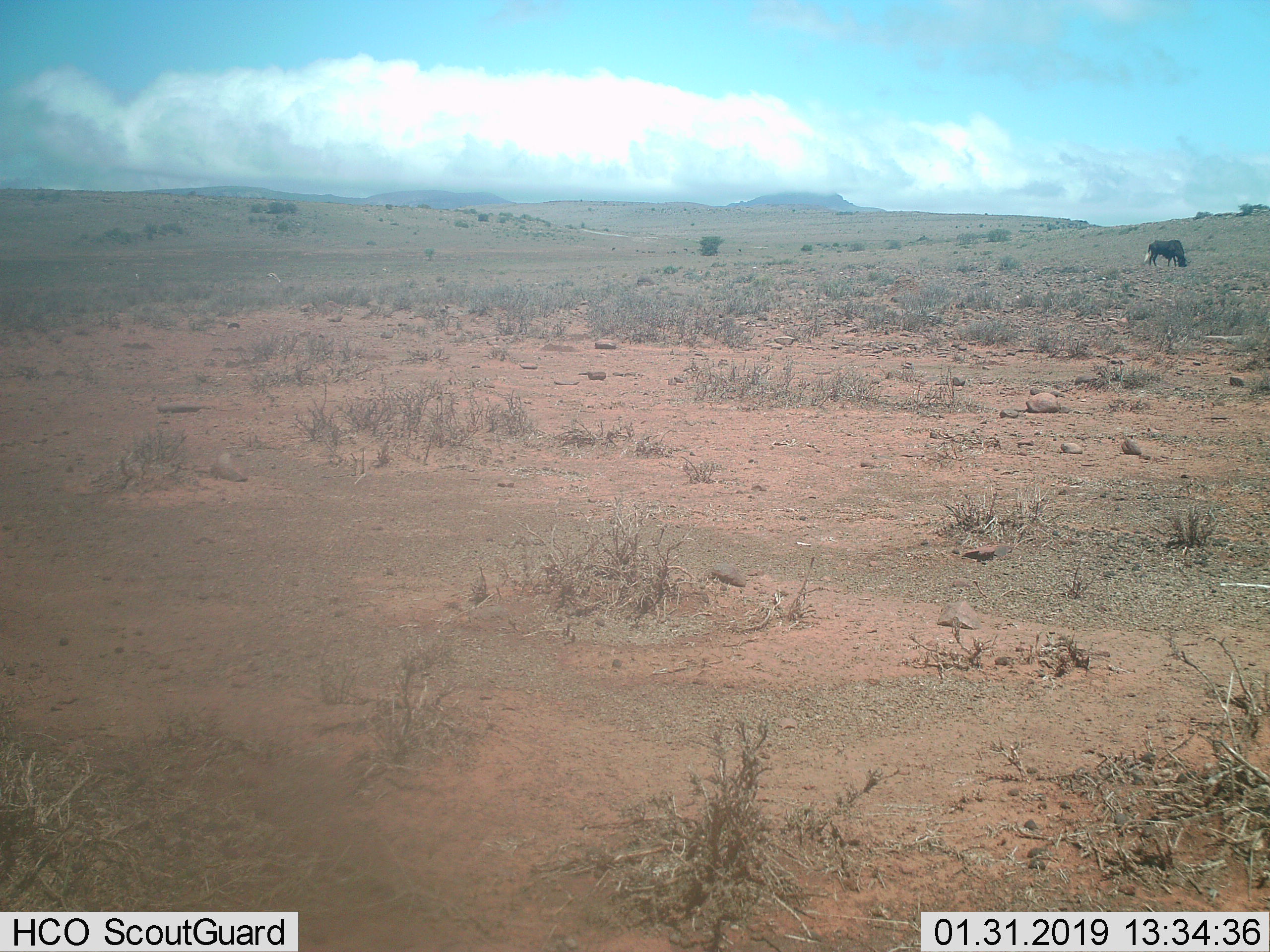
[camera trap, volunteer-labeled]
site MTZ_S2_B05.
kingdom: Animalia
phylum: Chordata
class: Mammalia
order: Artiodactyla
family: Bovidae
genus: Connochaetes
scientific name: Connochaetes gnou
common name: black wildebeest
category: wildebeestblack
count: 1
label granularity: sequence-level